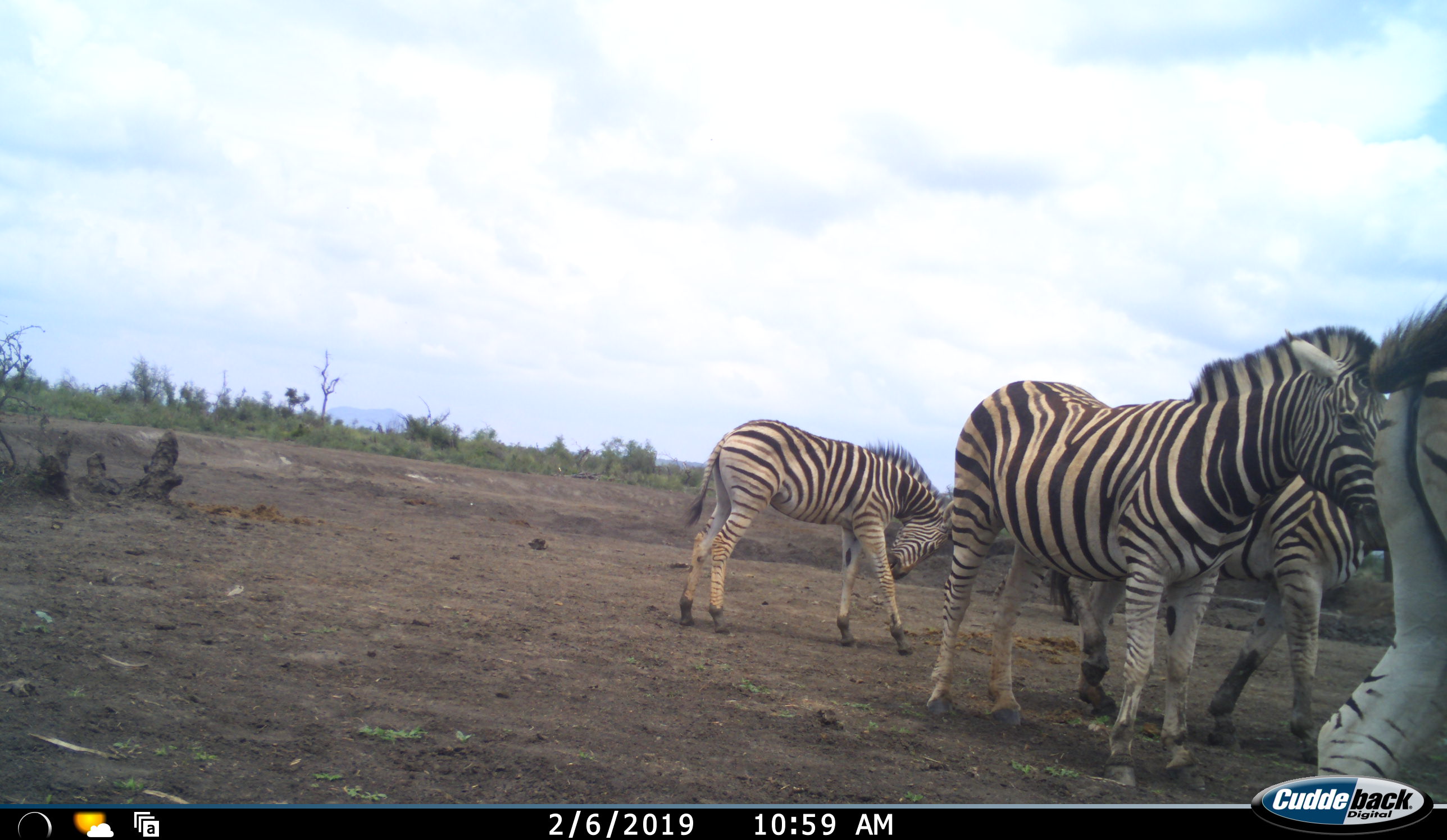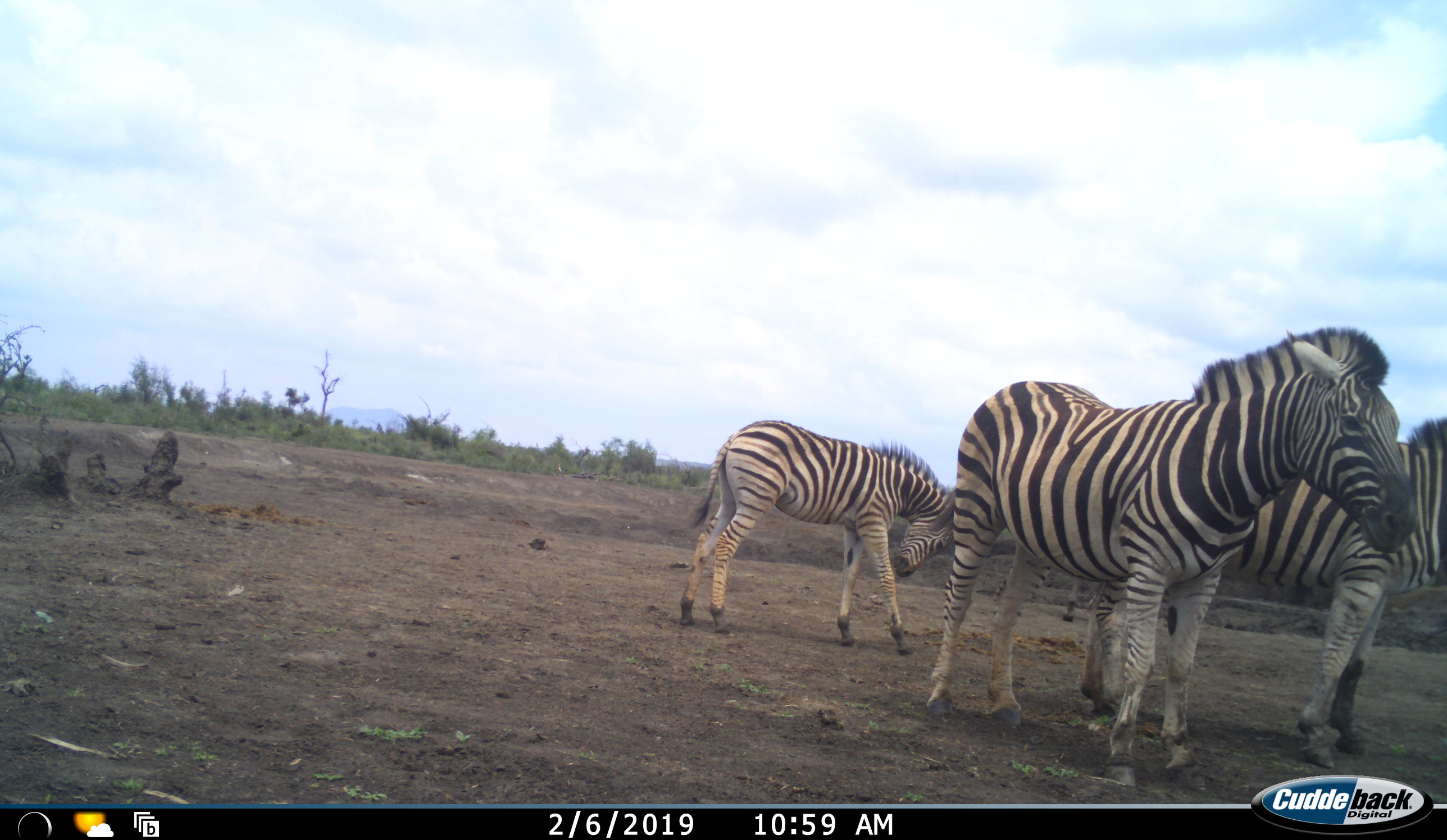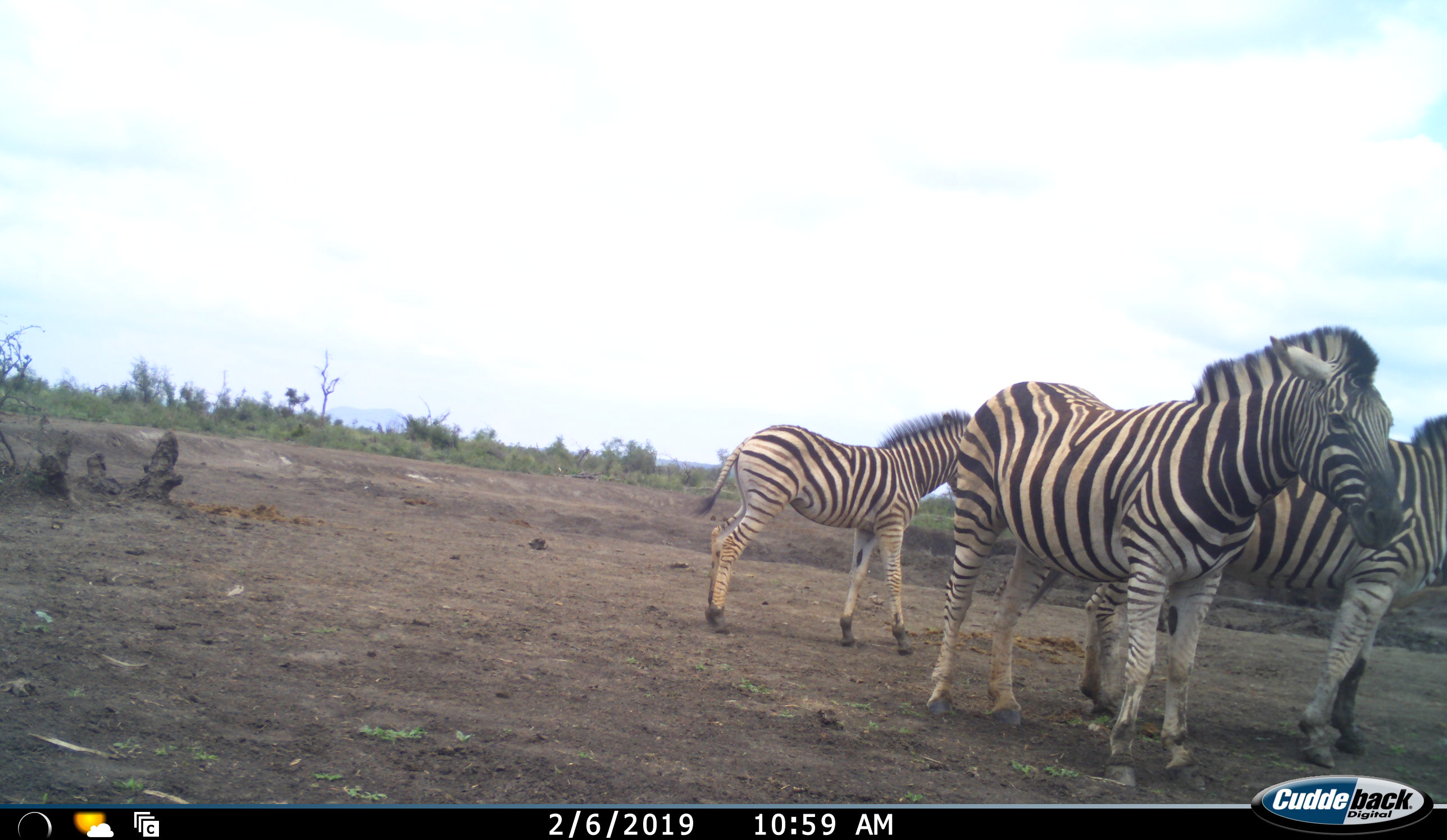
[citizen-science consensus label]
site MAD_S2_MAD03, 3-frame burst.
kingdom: Animalia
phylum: Chordata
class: Mammalia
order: Perissodactyla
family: Equidae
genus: Equus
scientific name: Equus quagga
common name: plains zebra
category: zebraplains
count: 4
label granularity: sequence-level